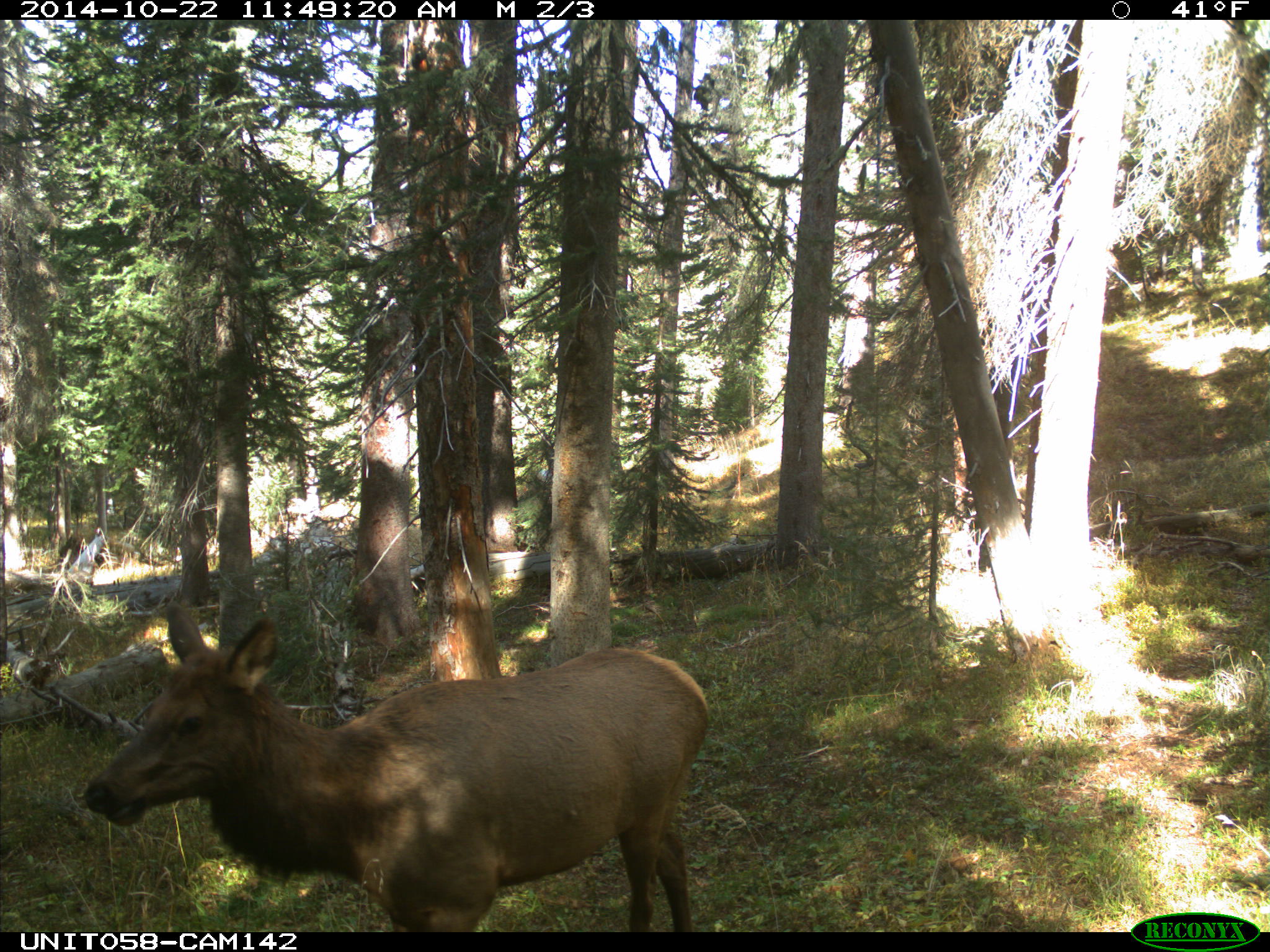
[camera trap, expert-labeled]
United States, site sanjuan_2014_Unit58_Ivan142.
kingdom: Animalia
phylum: Chordata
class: Mammalia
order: Artiodactyla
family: Cervidae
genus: Cervus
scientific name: Cervus elaphus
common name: red deer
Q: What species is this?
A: Cervus elaphus (red deer).